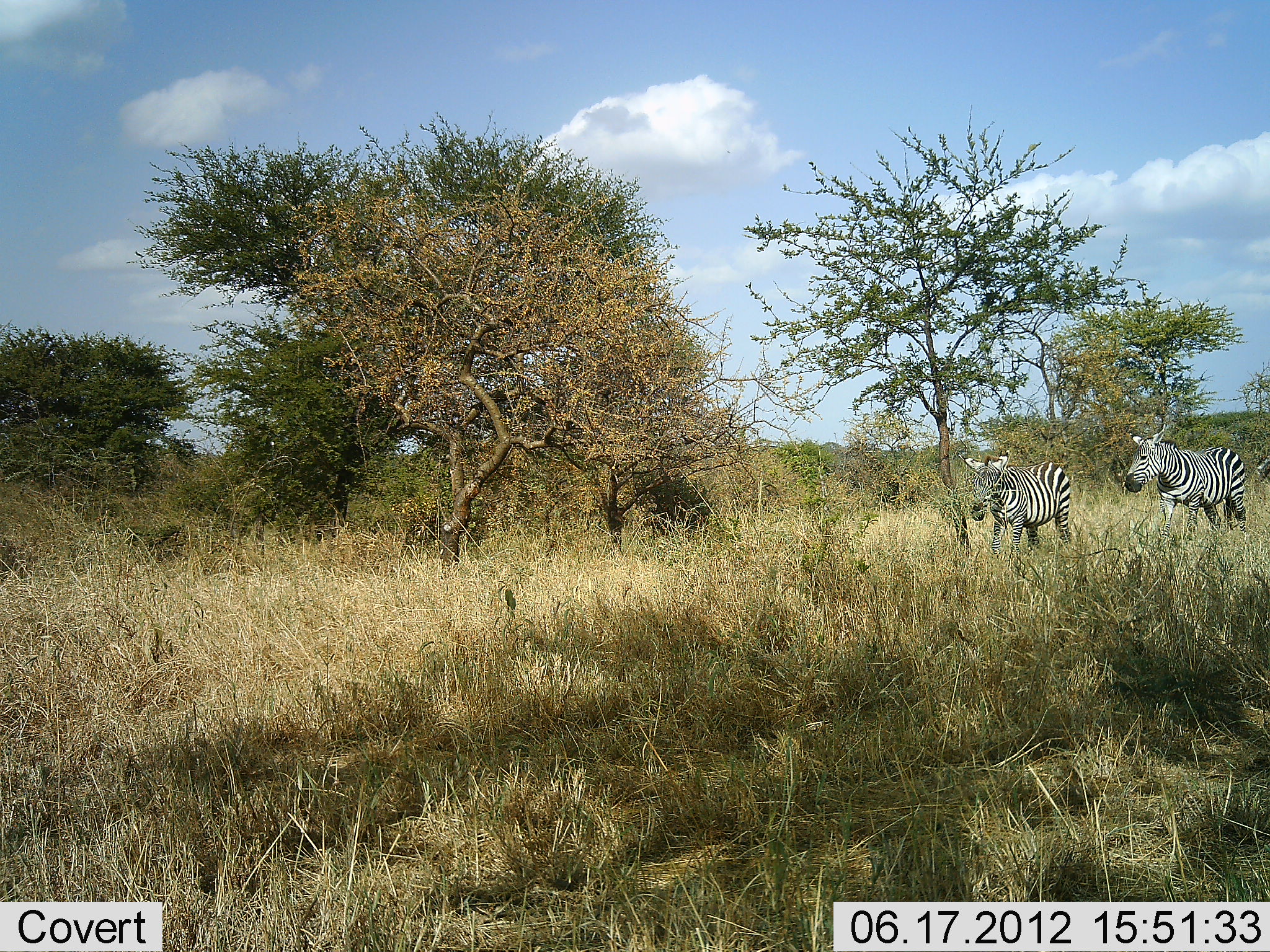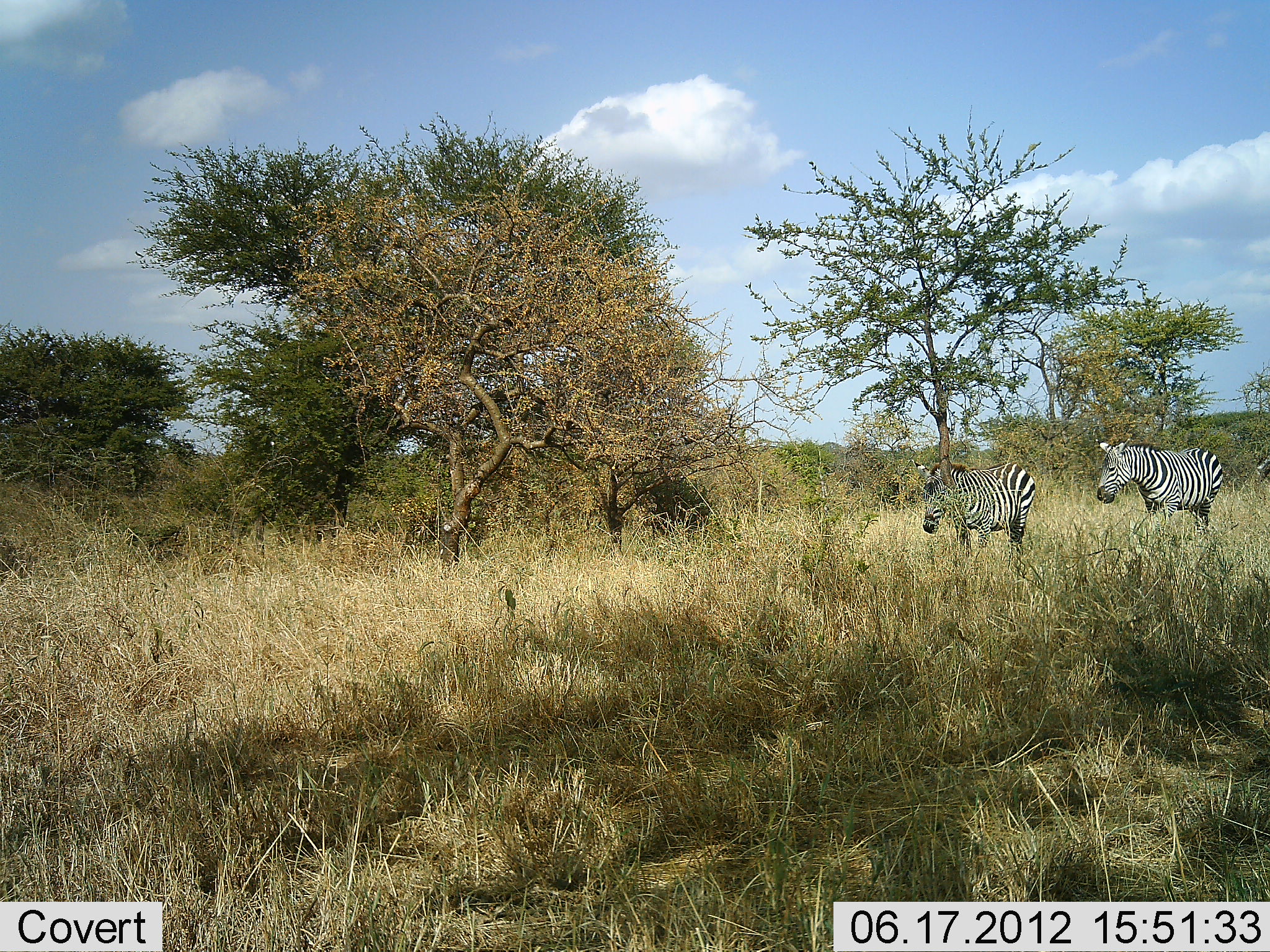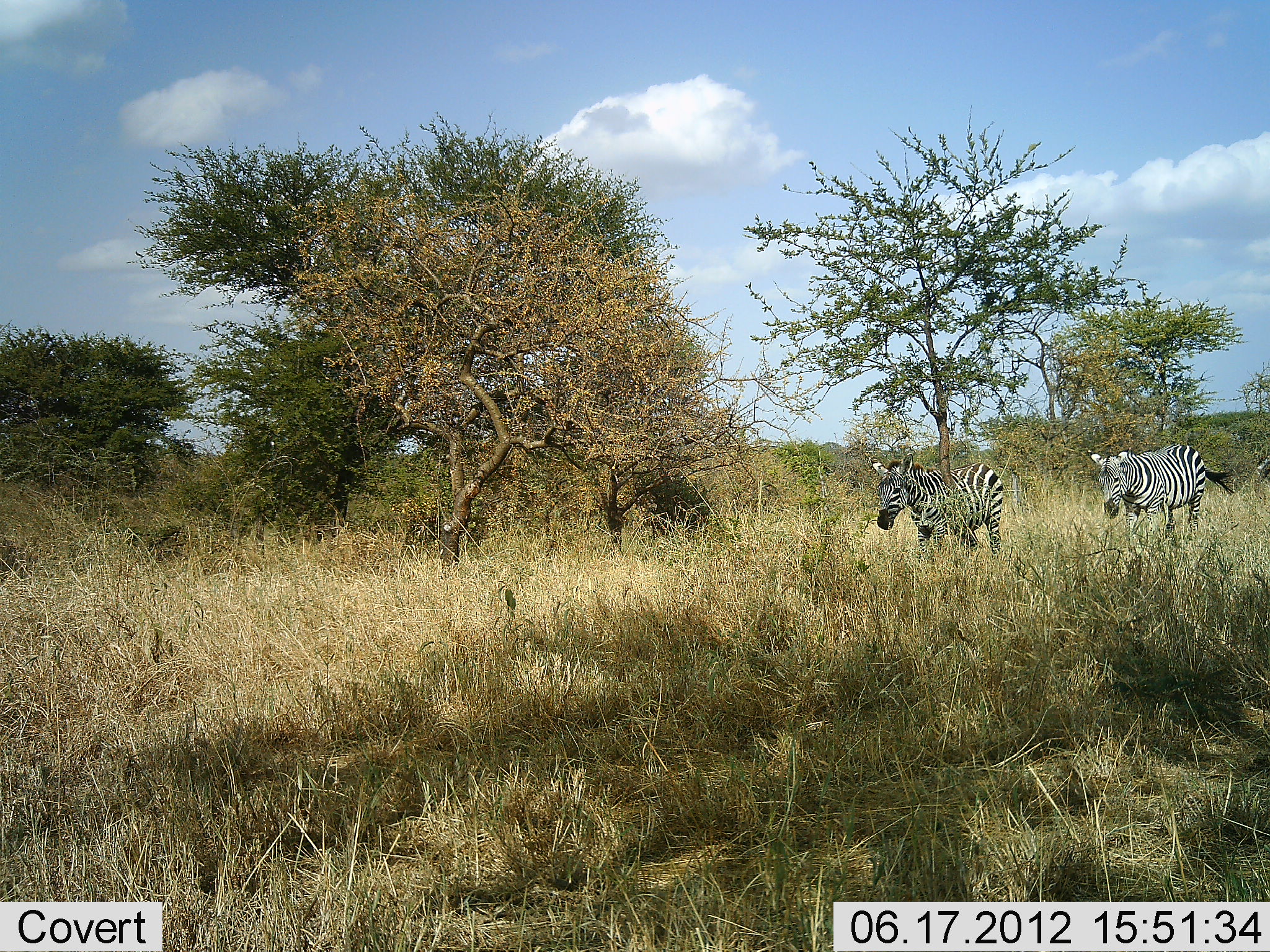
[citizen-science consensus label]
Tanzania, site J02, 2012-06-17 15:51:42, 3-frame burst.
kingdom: Animalia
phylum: Chordata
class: Mammalia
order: Perissodactyla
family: Equidae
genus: Equus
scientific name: Equus quagga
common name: plains zebra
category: zebra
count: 2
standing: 10%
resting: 0%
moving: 90%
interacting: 0%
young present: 0%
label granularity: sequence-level